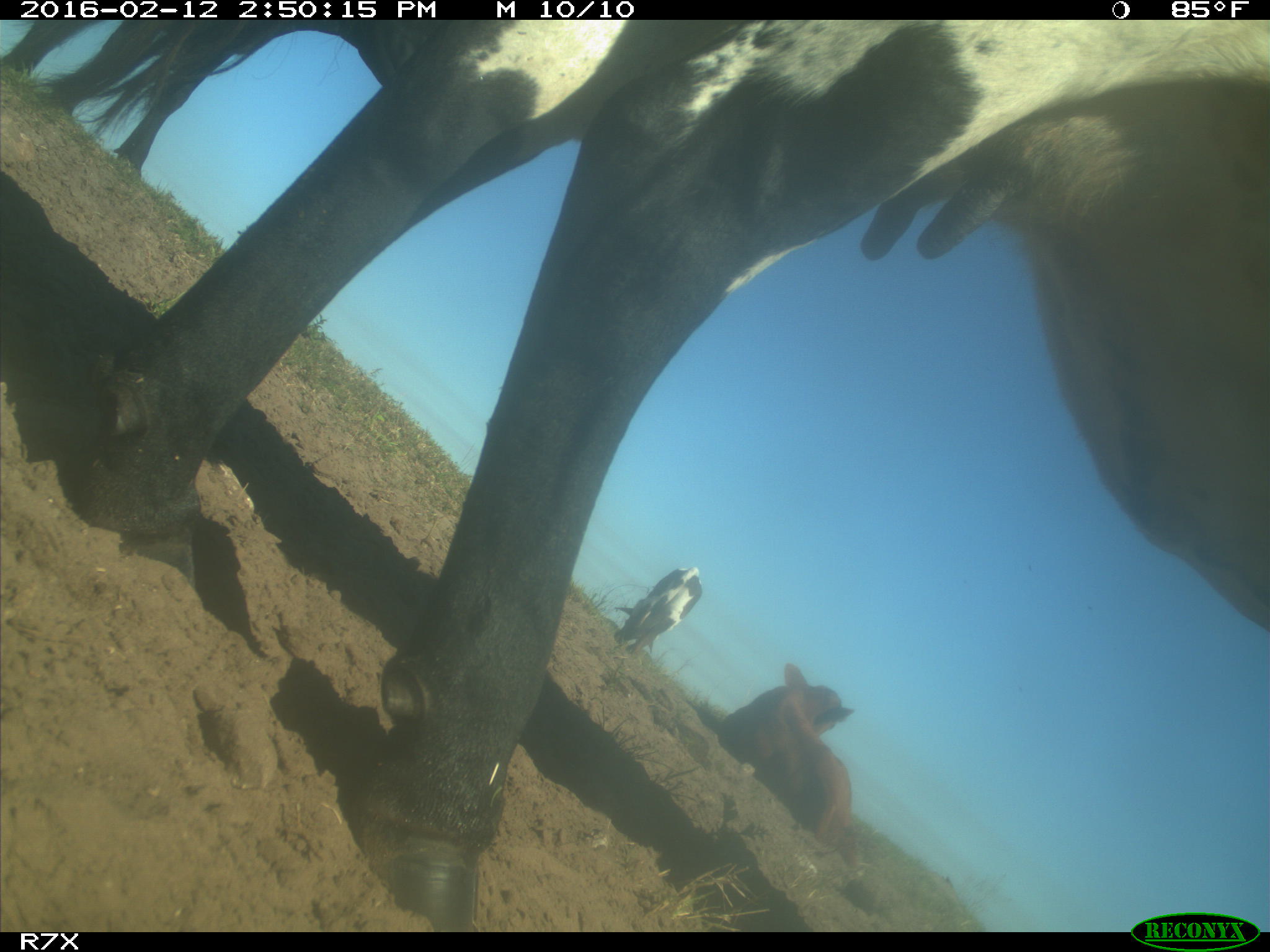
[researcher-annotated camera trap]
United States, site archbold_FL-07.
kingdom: Animalia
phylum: Chordata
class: Mammalia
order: Artiodactyla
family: Bovidae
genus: Bos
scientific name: Bos taurus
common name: domestic cow